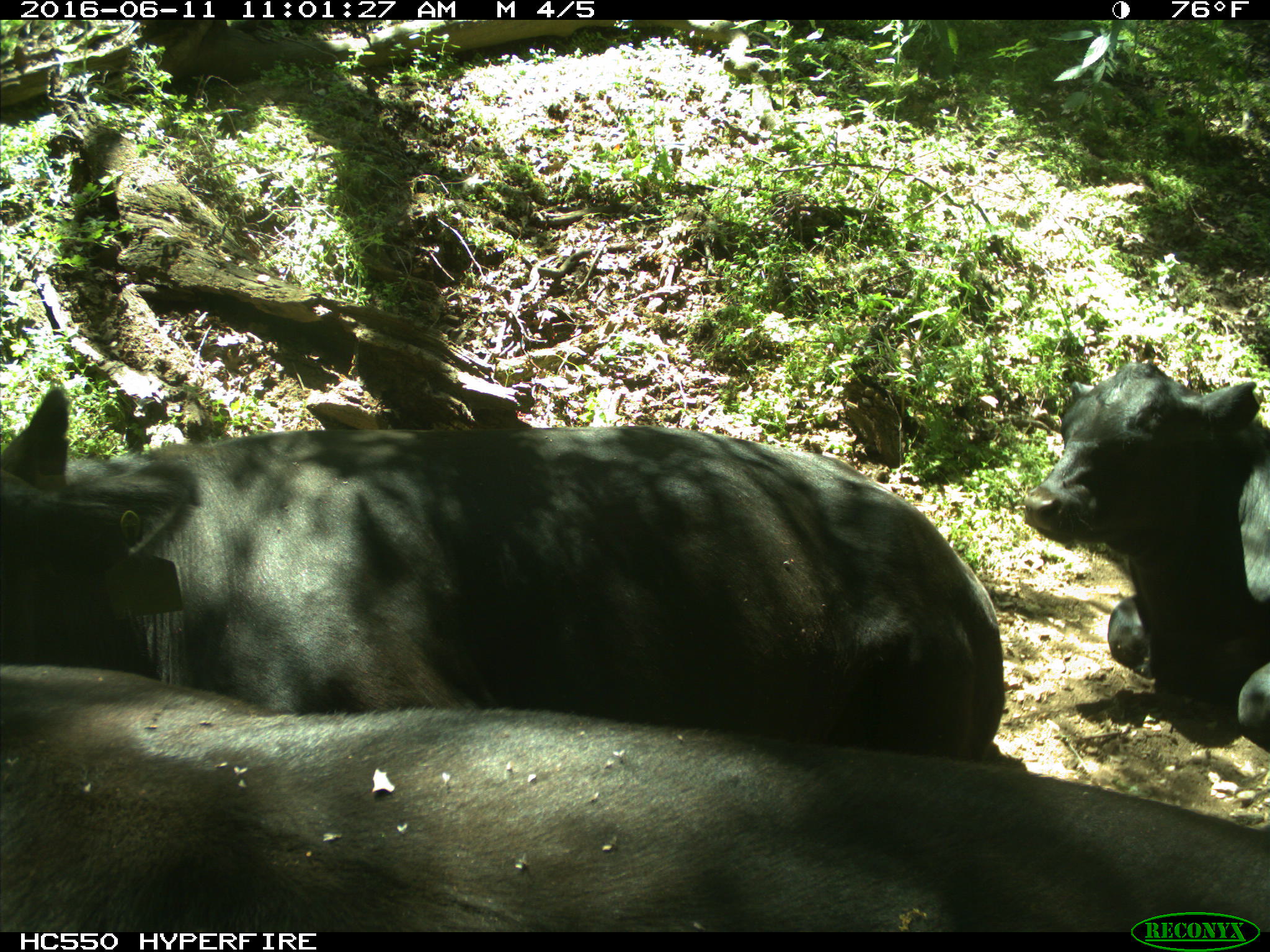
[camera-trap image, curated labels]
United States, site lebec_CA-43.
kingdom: Animalia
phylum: Chordata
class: Mammalia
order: Artiodactyla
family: Bovidae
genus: Bos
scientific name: Bos taurus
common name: domestic cow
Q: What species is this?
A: Bos taurus (domestic cow).